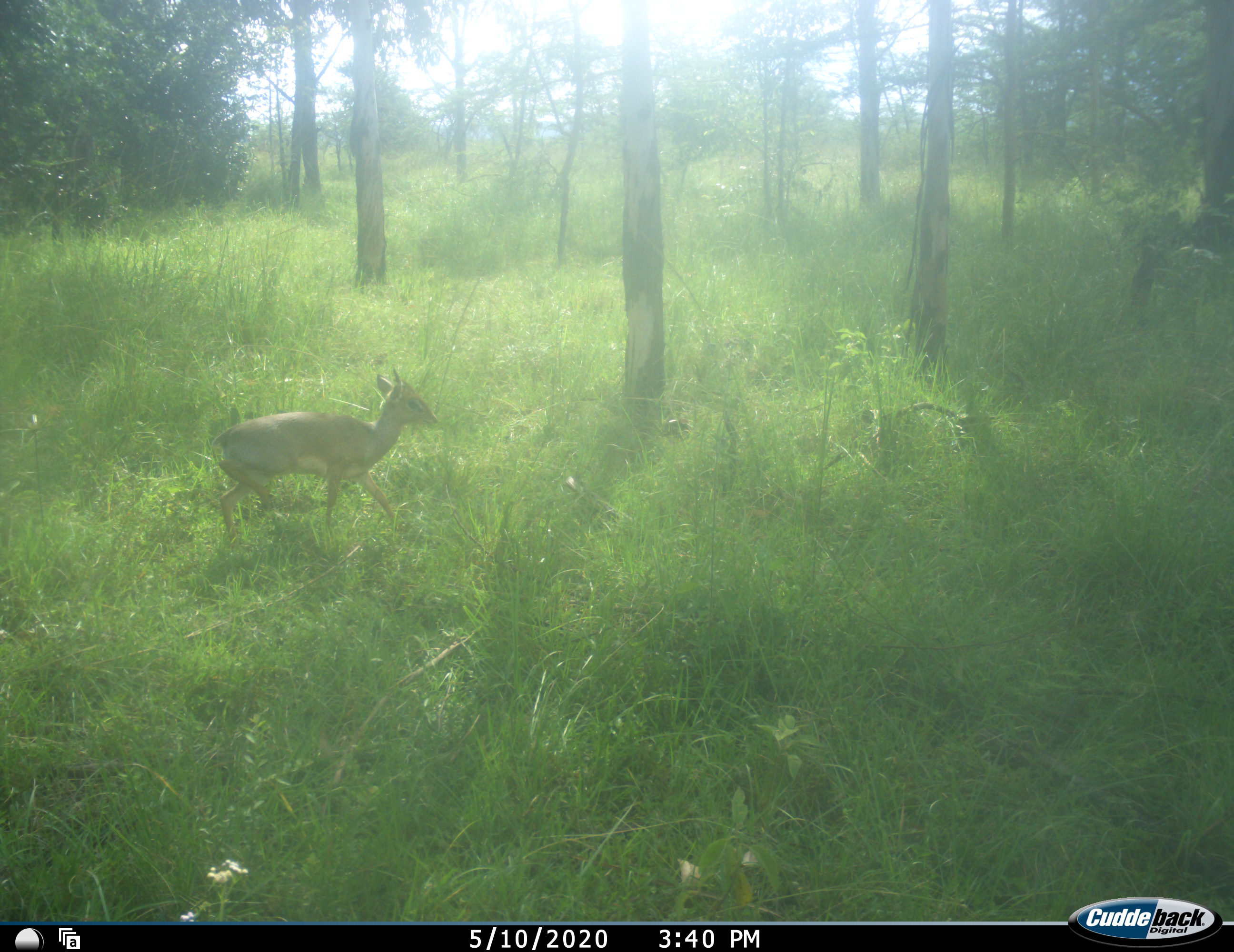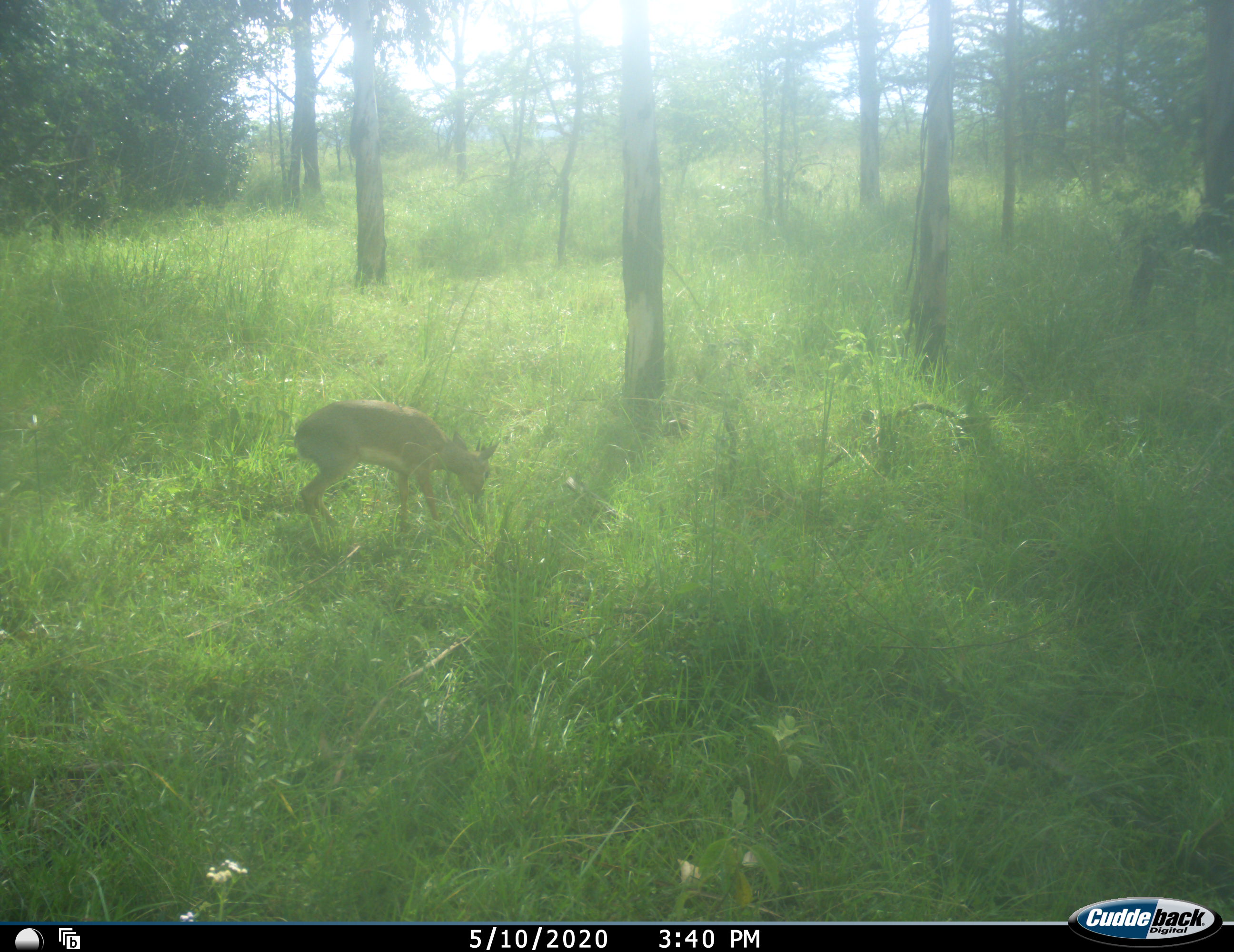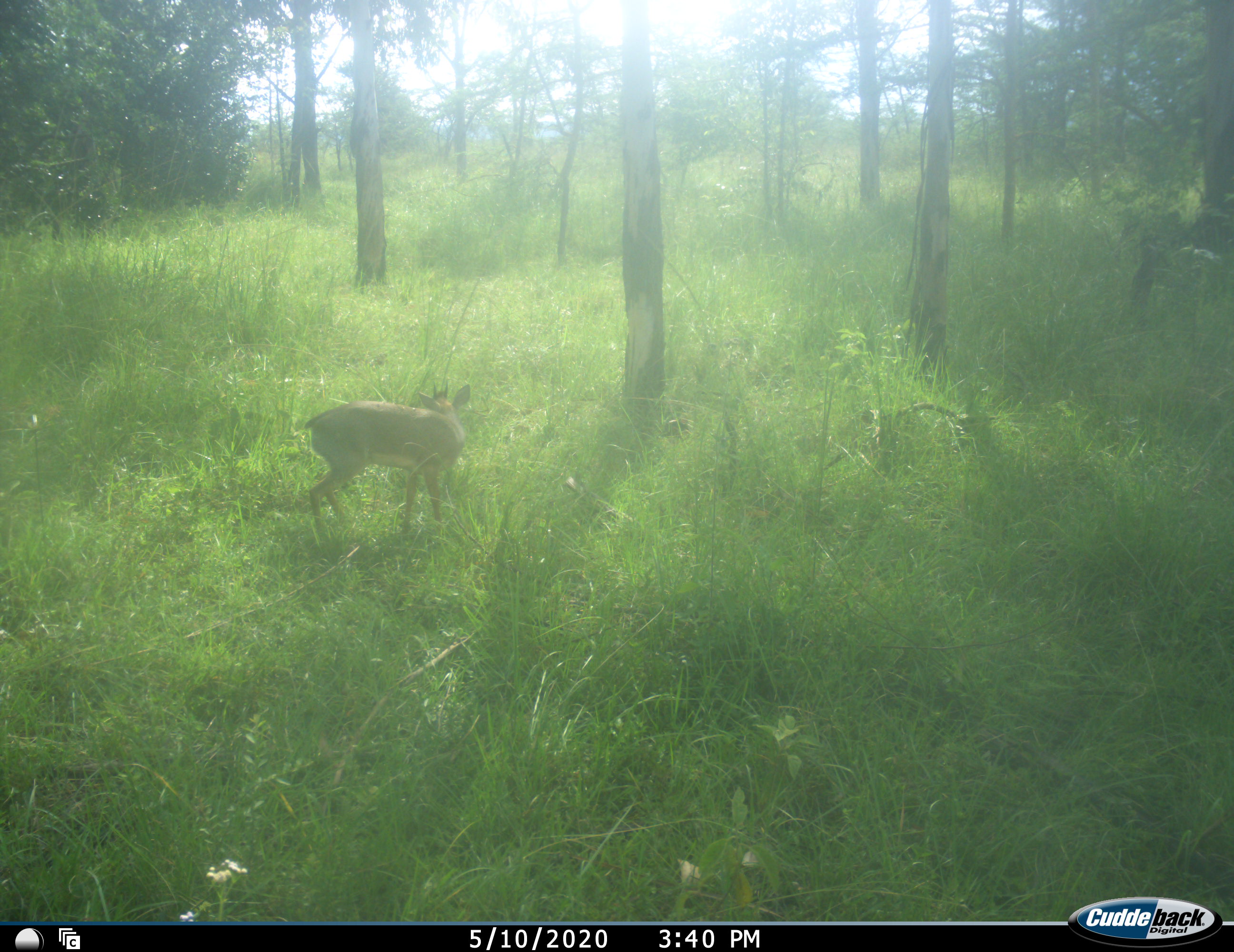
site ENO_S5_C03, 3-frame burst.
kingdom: Animalia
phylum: Chordata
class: Mammalia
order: Artiodactyla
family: Bovidae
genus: Madoqua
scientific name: Madoqua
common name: dik-dik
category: dikdik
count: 1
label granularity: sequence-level